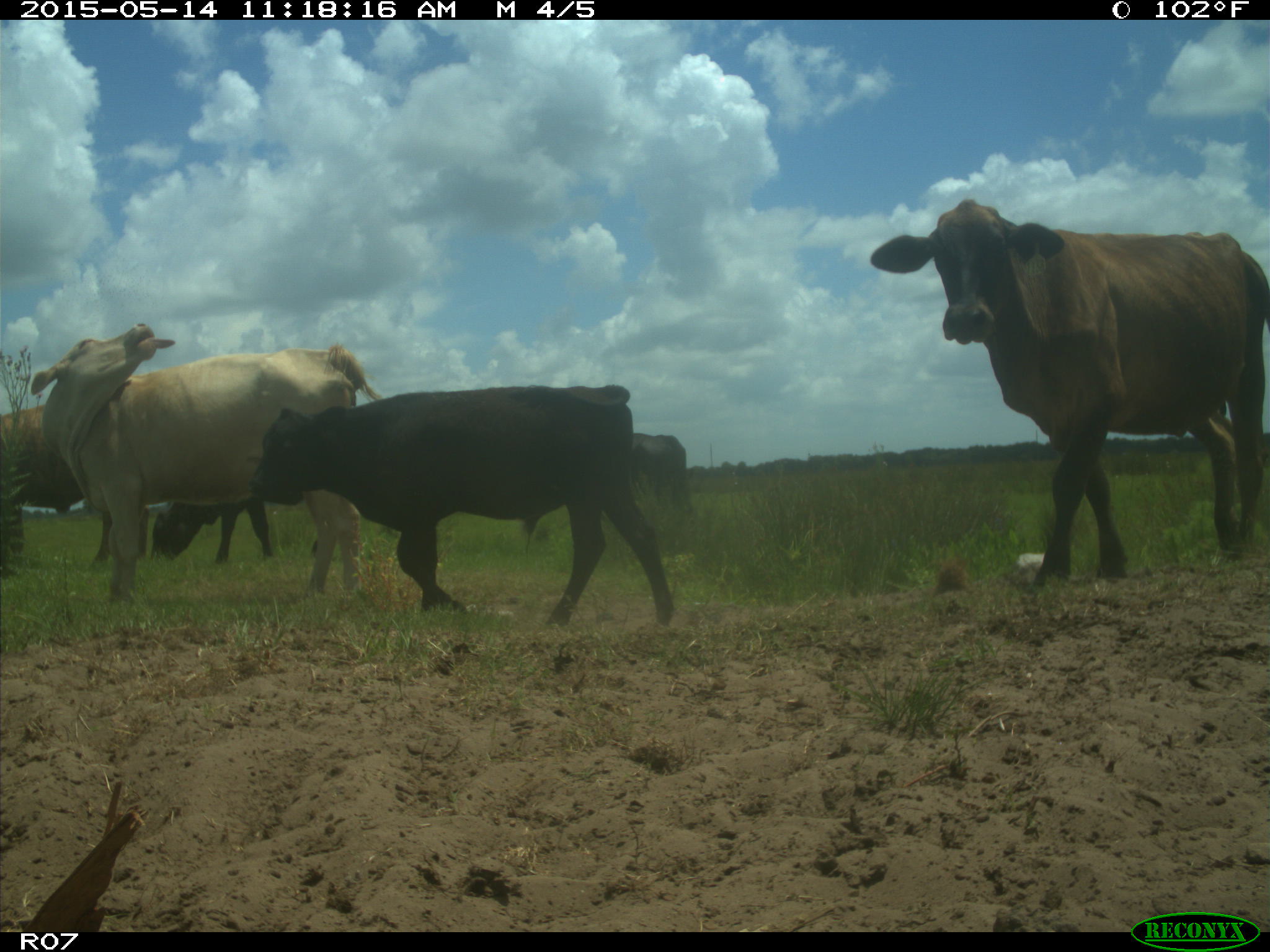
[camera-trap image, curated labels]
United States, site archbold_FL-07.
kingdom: Animalia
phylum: Chordata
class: Mammalia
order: Artiodactyla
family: Bovidae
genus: Bos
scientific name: Bos taurus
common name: domestic cow